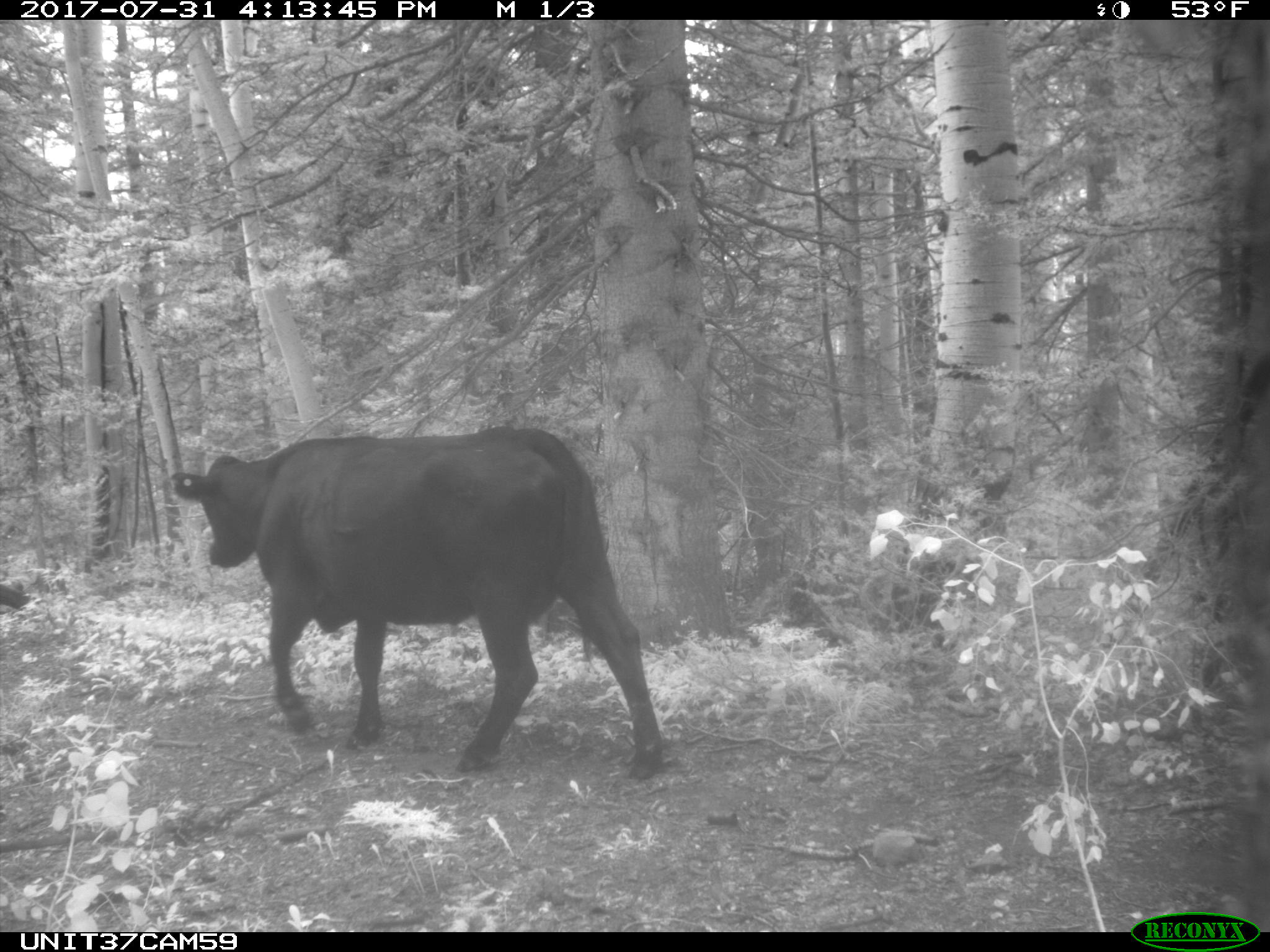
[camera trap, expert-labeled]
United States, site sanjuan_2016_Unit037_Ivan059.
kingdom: Animalia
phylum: Chordata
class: Mammalia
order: Artiodactyla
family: Bovidae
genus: Bos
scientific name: Bos taurus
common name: domestic cow